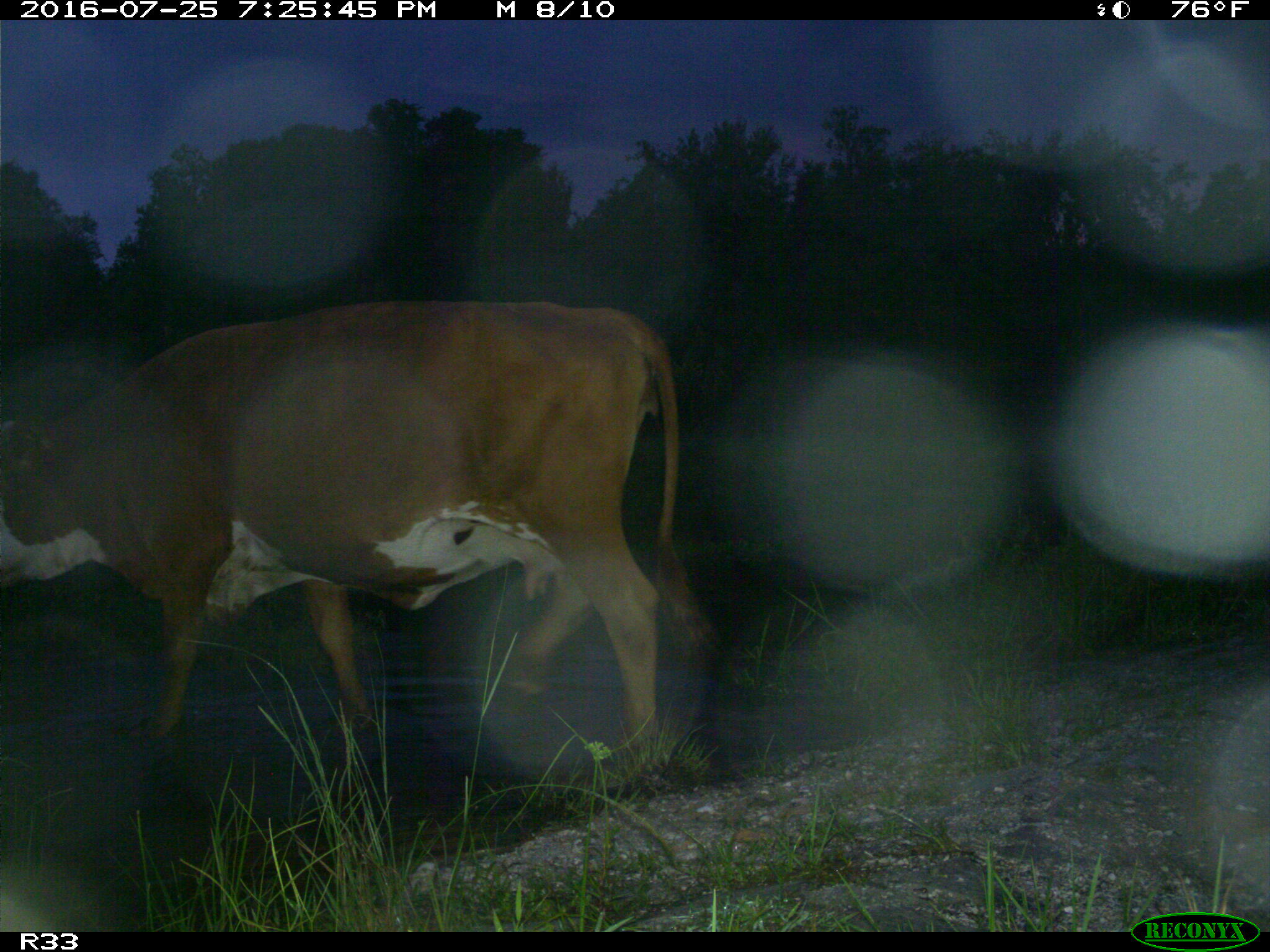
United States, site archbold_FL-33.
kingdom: Animalia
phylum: Chordata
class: Mammalia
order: Artiodactyla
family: Bovidae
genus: Bos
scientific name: Bos taurus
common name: domestic cow